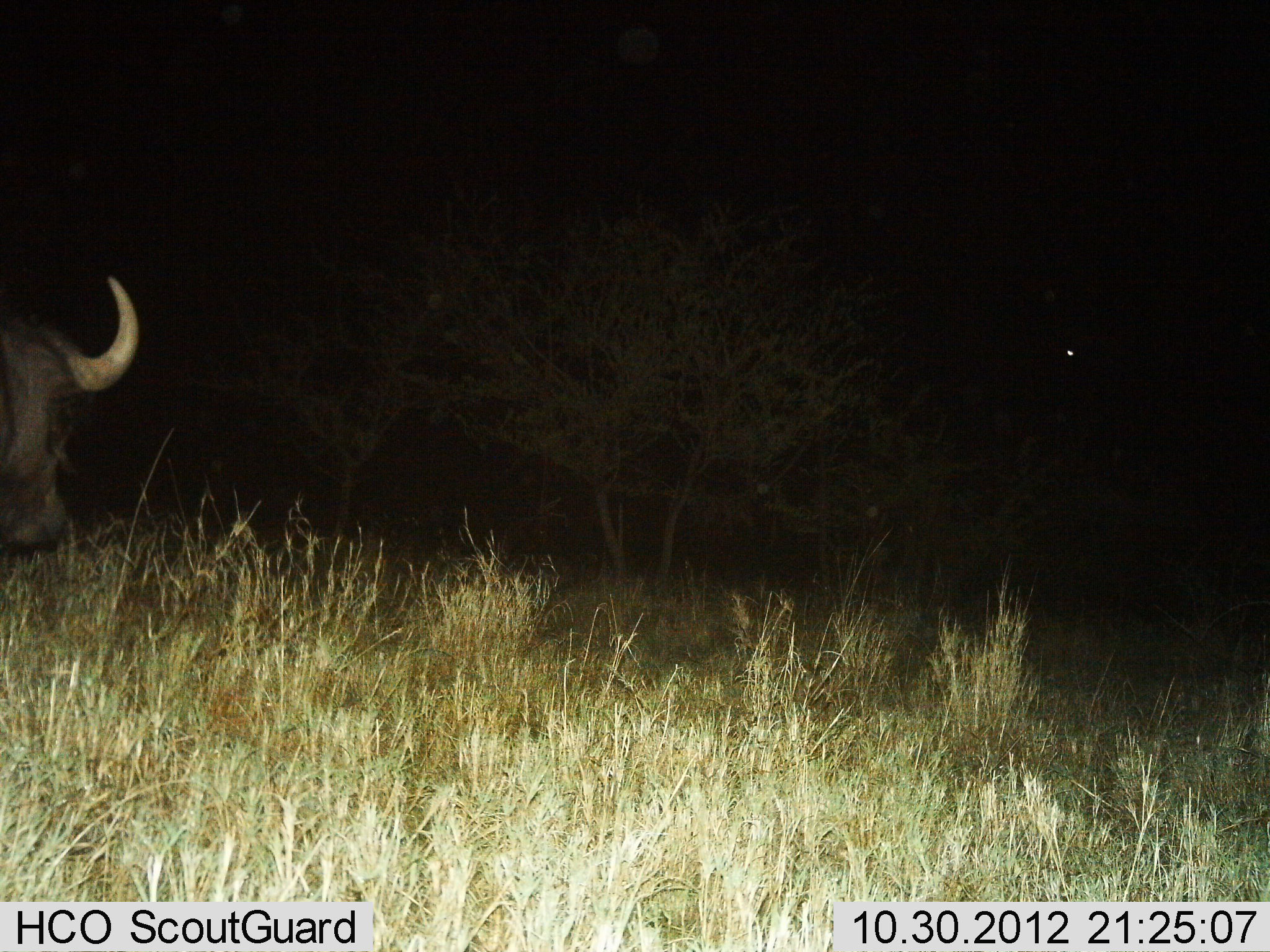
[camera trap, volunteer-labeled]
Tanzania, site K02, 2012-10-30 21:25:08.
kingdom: Animalia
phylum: Chordata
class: Mammalia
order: Artiodactyla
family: Bovidae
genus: Syncerus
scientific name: Syncerus caffer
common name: cape buffalo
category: buffalo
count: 1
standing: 80%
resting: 0%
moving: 20%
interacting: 0%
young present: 0%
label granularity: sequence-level